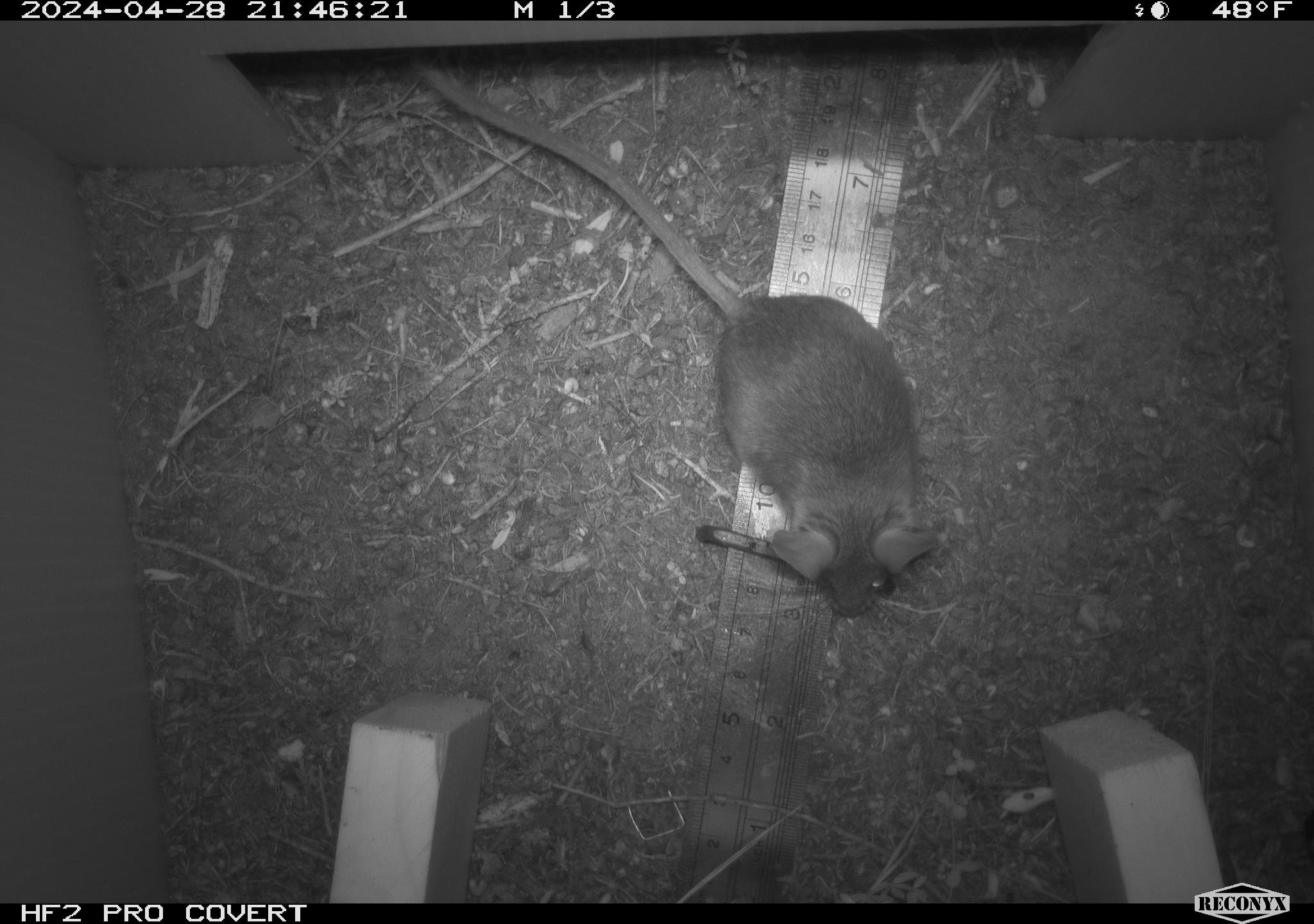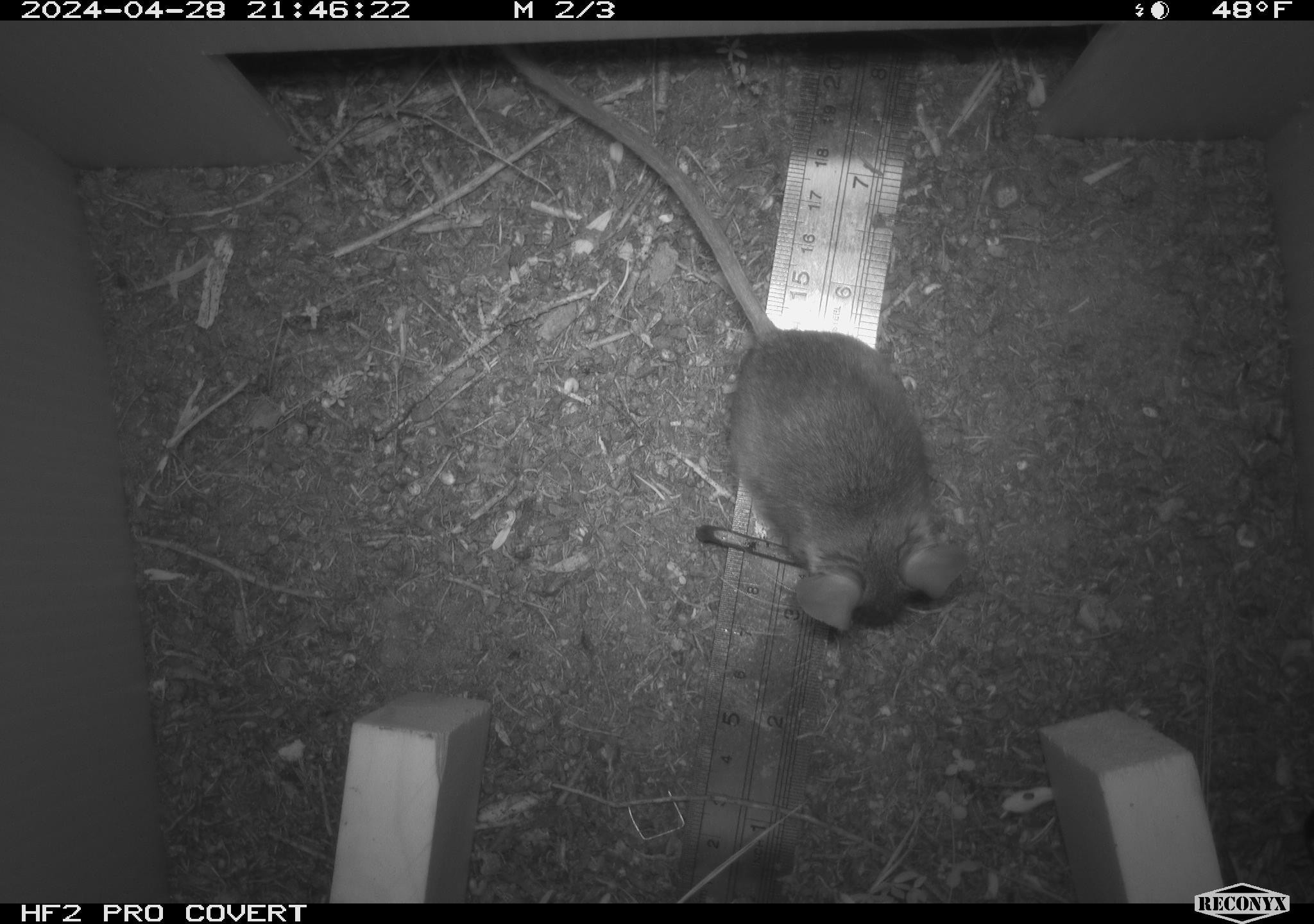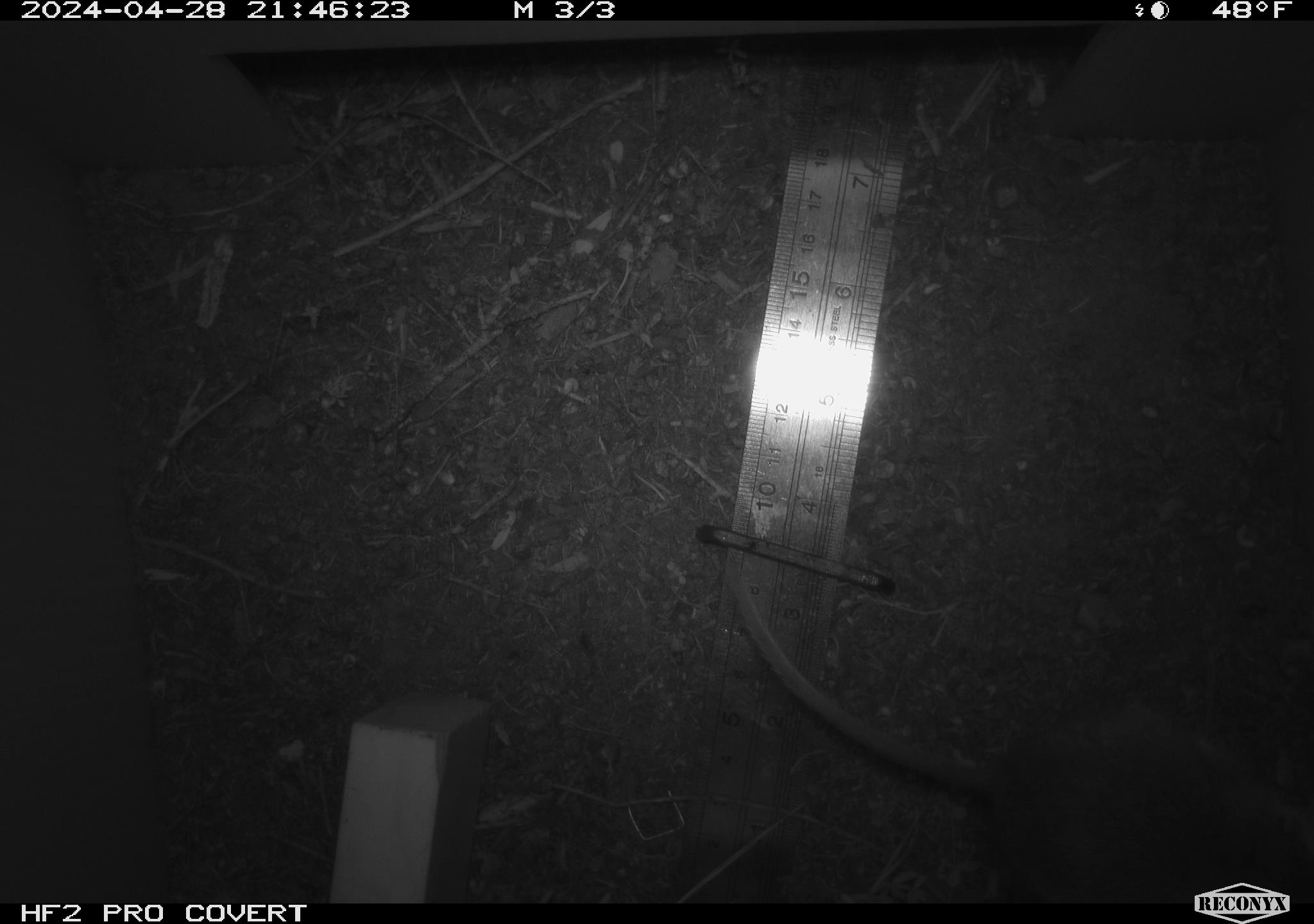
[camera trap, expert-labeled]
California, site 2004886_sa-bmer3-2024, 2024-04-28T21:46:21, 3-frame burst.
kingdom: Animalia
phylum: Chordata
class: Mammalia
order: Rodentia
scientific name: Rodentia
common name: mouse species